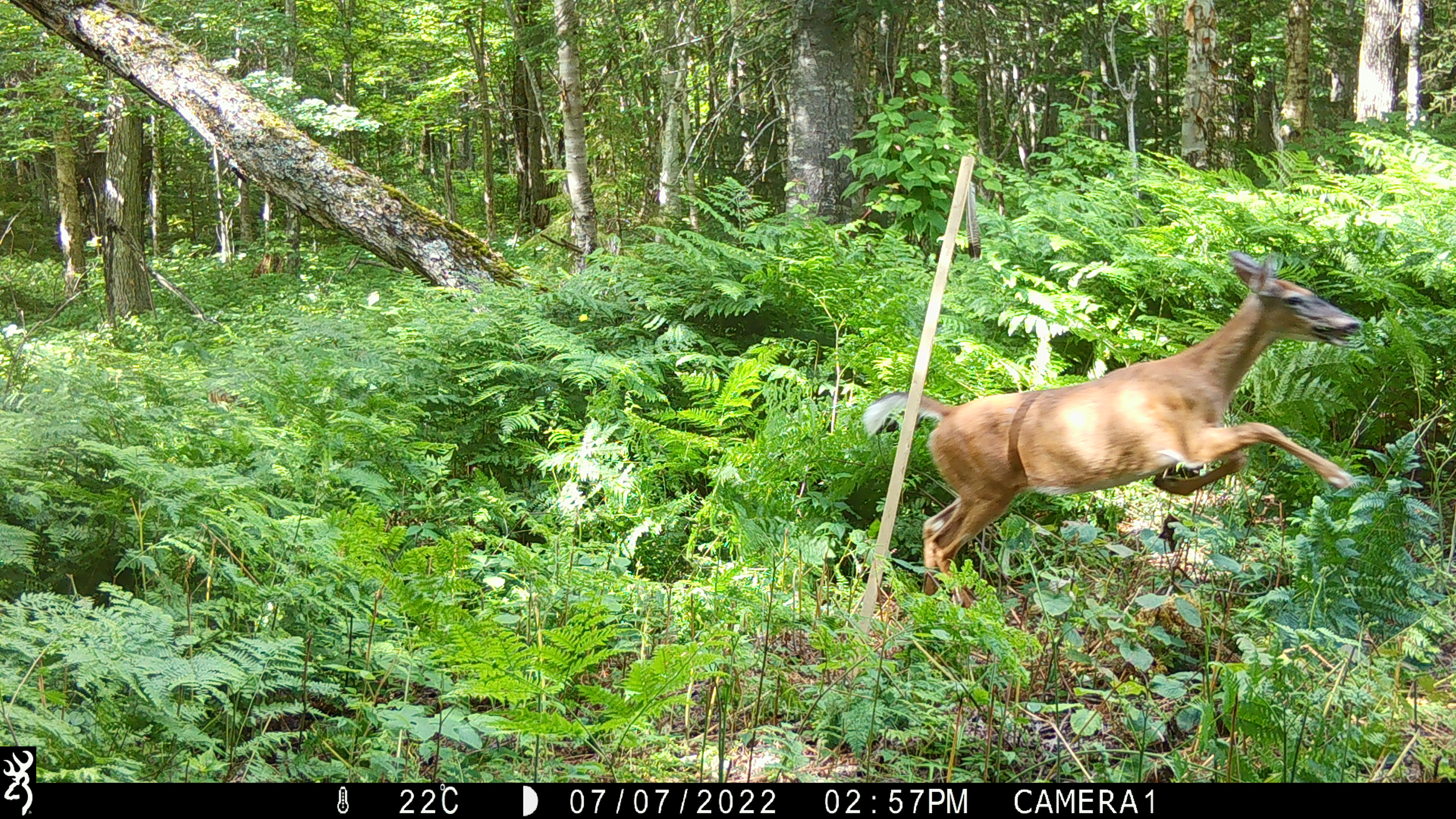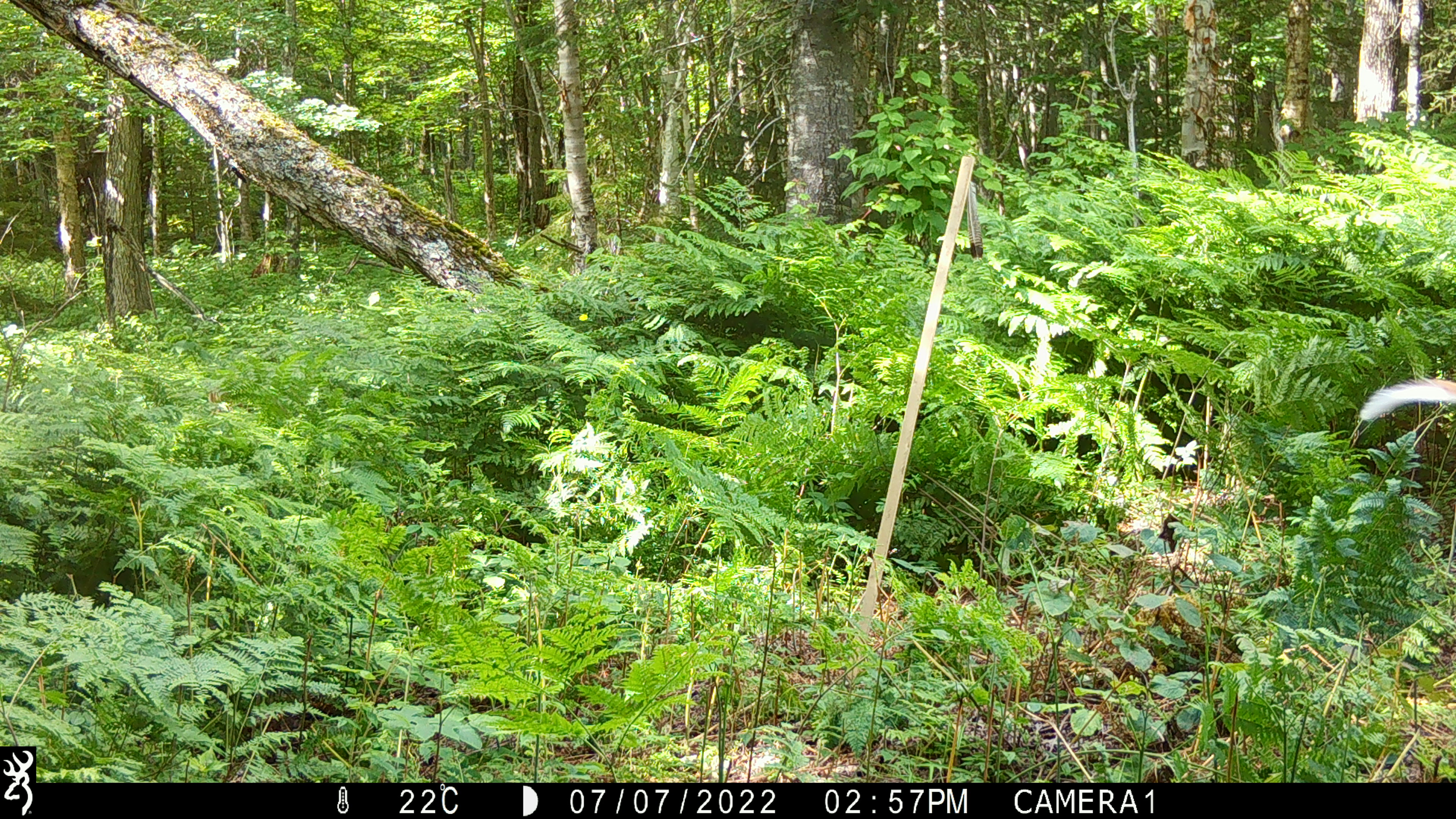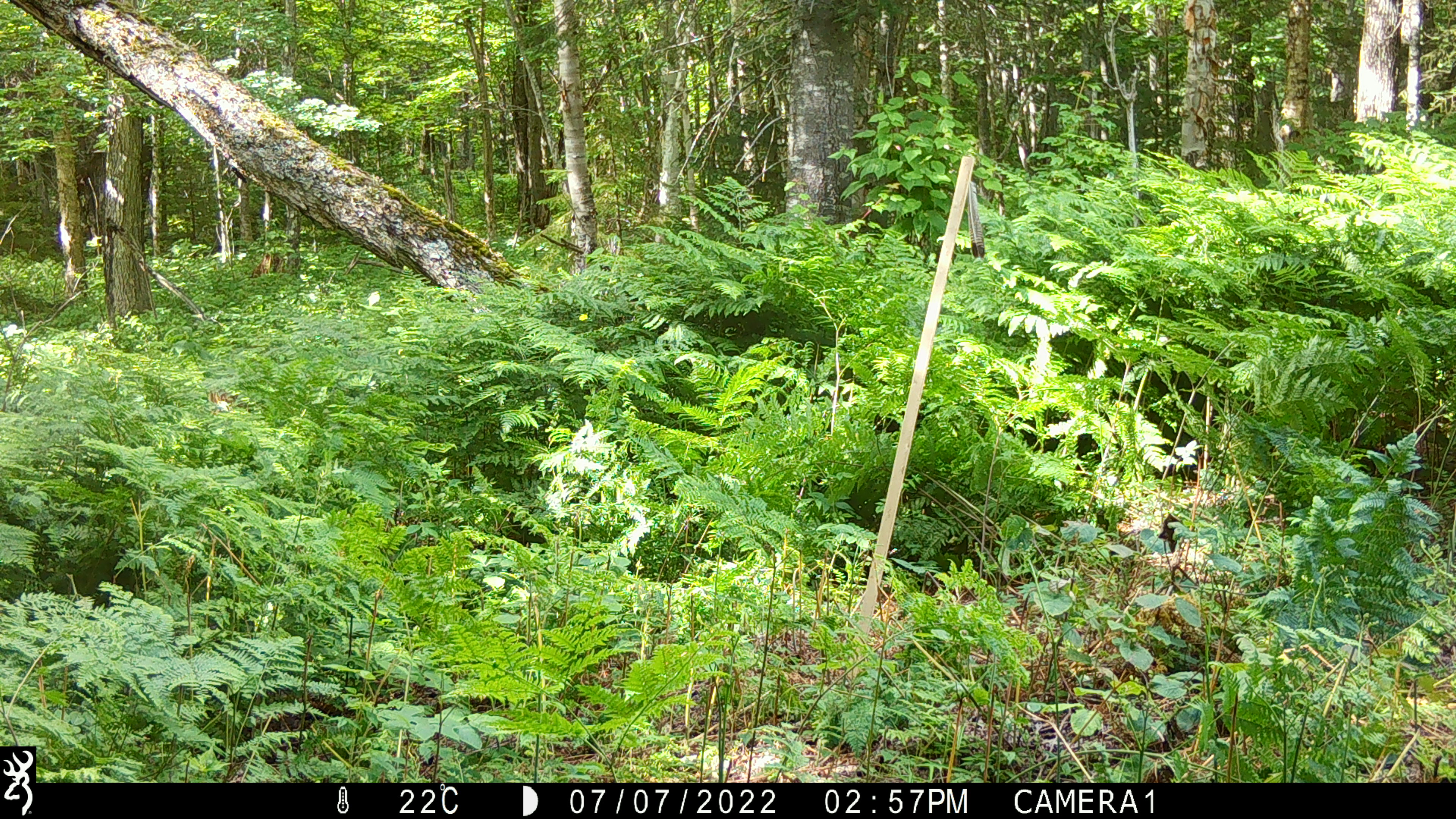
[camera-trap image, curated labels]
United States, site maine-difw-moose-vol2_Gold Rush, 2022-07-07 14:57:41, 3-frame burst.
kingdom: Animalia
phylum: Chordata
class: Mammalia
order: Artiodactyla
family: Cervidae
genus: Odocoileus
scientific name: Odocoileus virginianus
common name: white-tailed deer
White-tailed deer (Odocoileus virginianus).